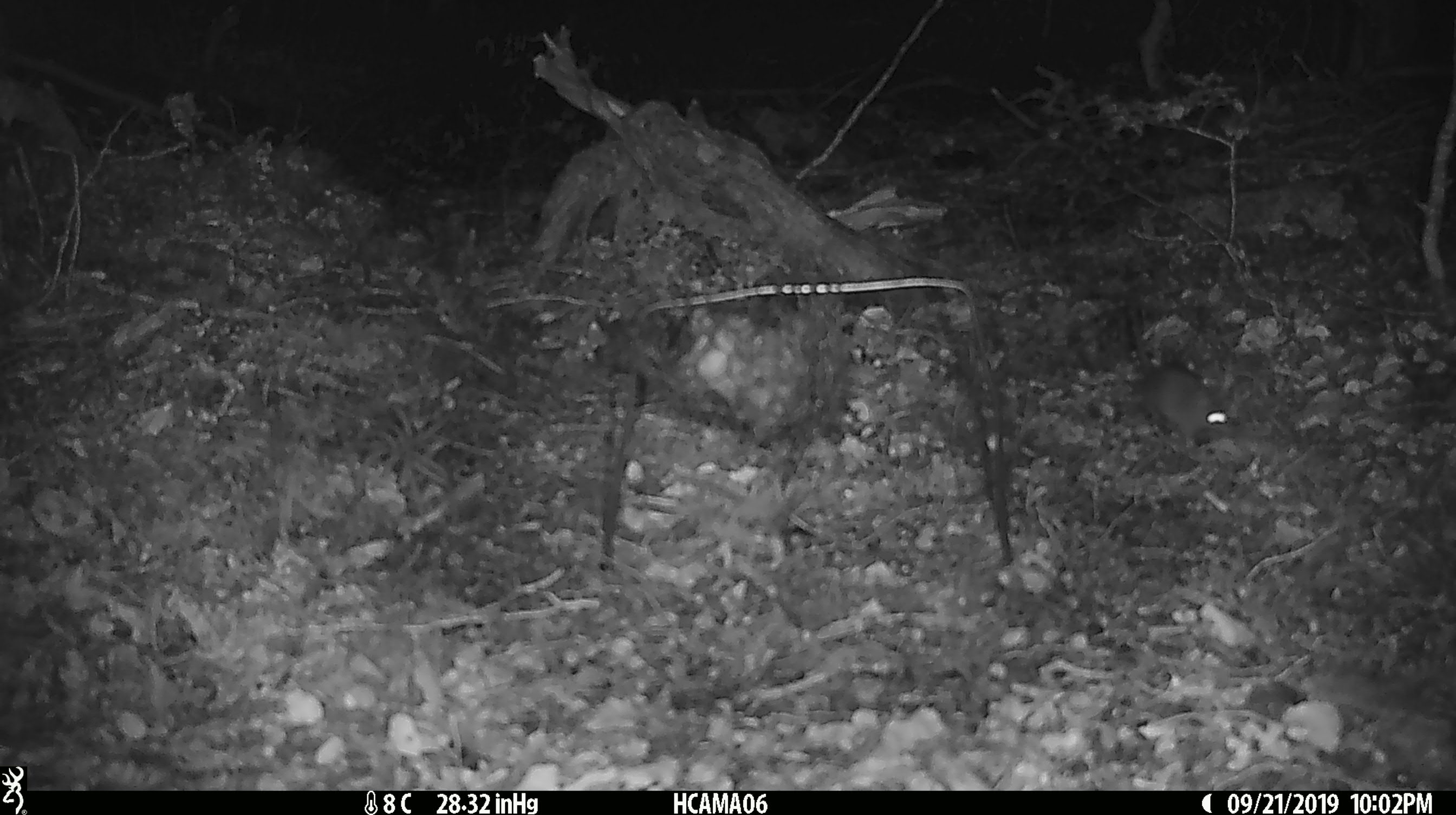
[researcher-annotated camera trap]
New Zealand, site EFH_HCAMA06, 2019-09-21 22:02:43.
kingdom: Animalia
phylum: Chordata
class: Mammalia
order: Rodentia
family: Muridae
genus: Mus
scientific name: Mus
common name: mouse